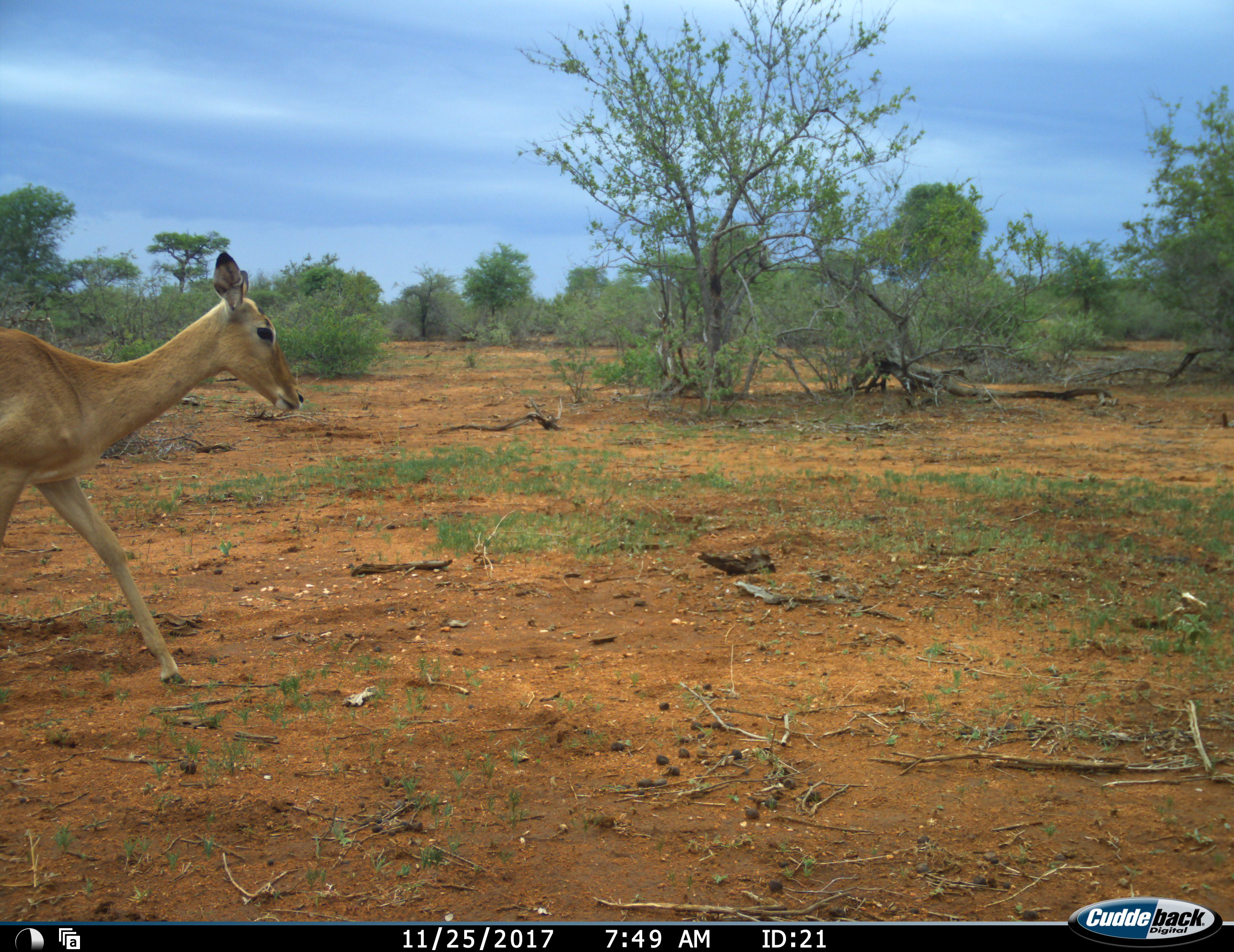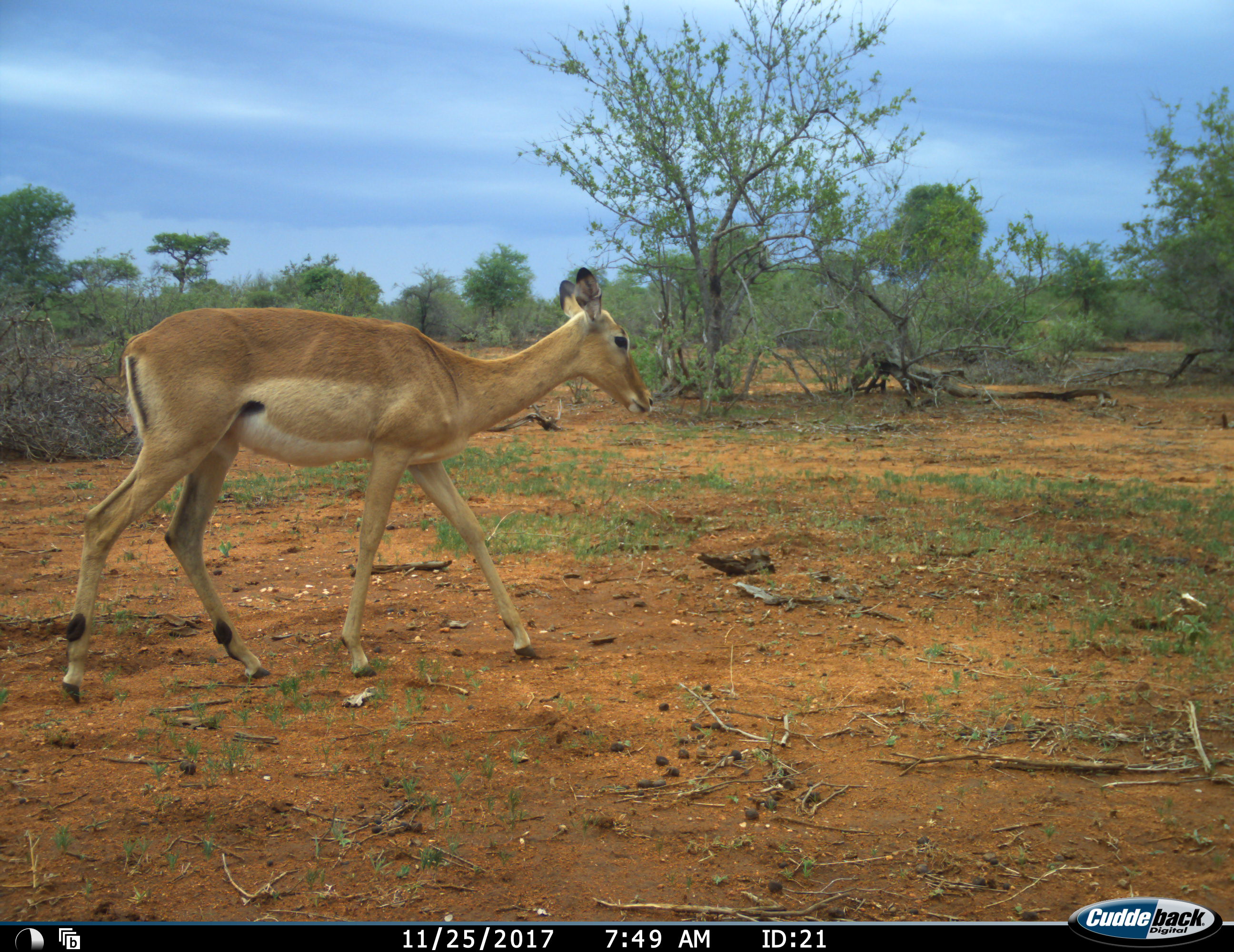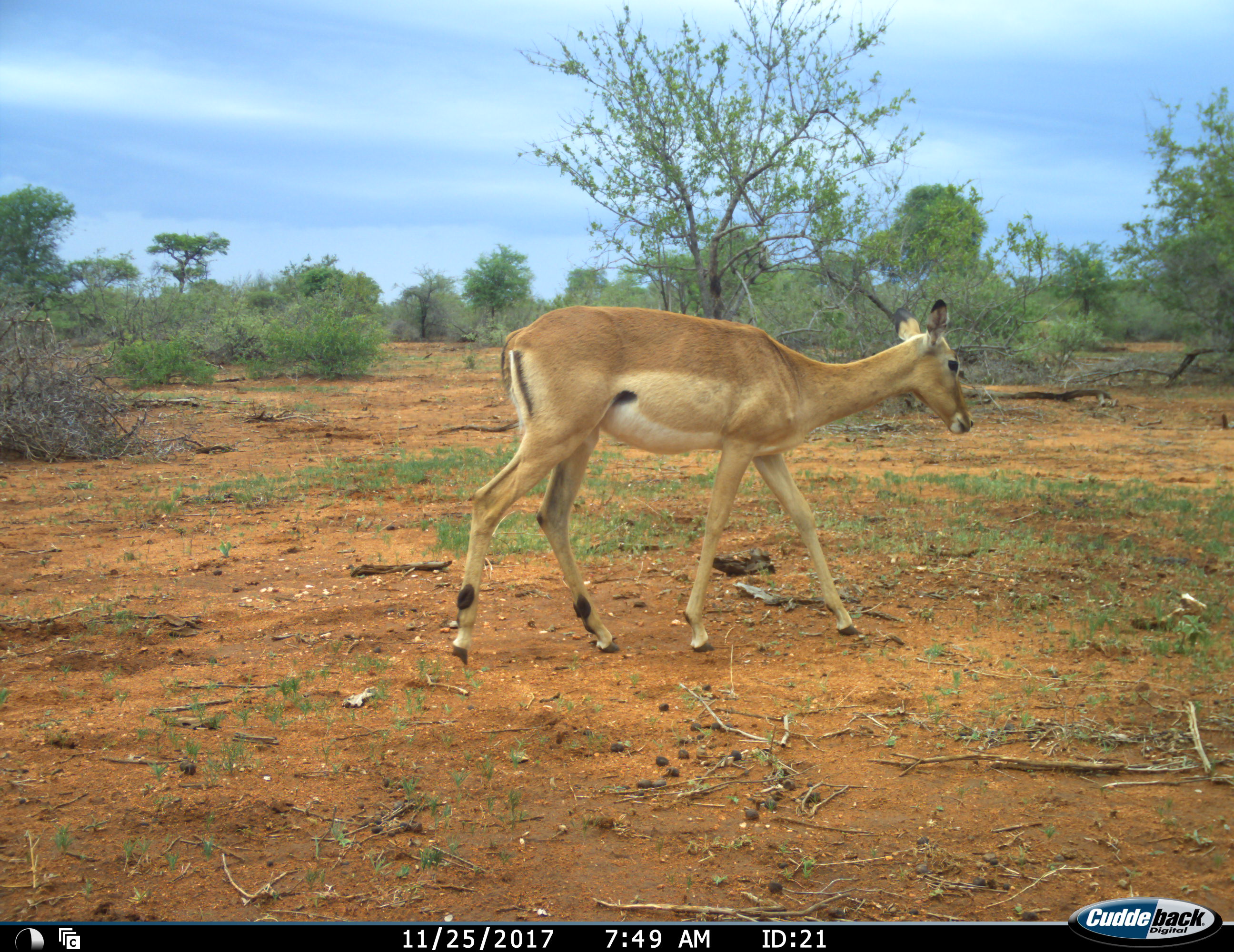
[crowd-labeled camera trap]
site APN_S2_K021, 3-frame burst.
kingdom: Animalia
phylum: Chordata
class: Mammalia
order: Artiodactyla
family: Bovidae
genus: Aepyceros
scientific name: Aepyceros melampus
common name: impala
Impala (Aepyceros melampus), count 1. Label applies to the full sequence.